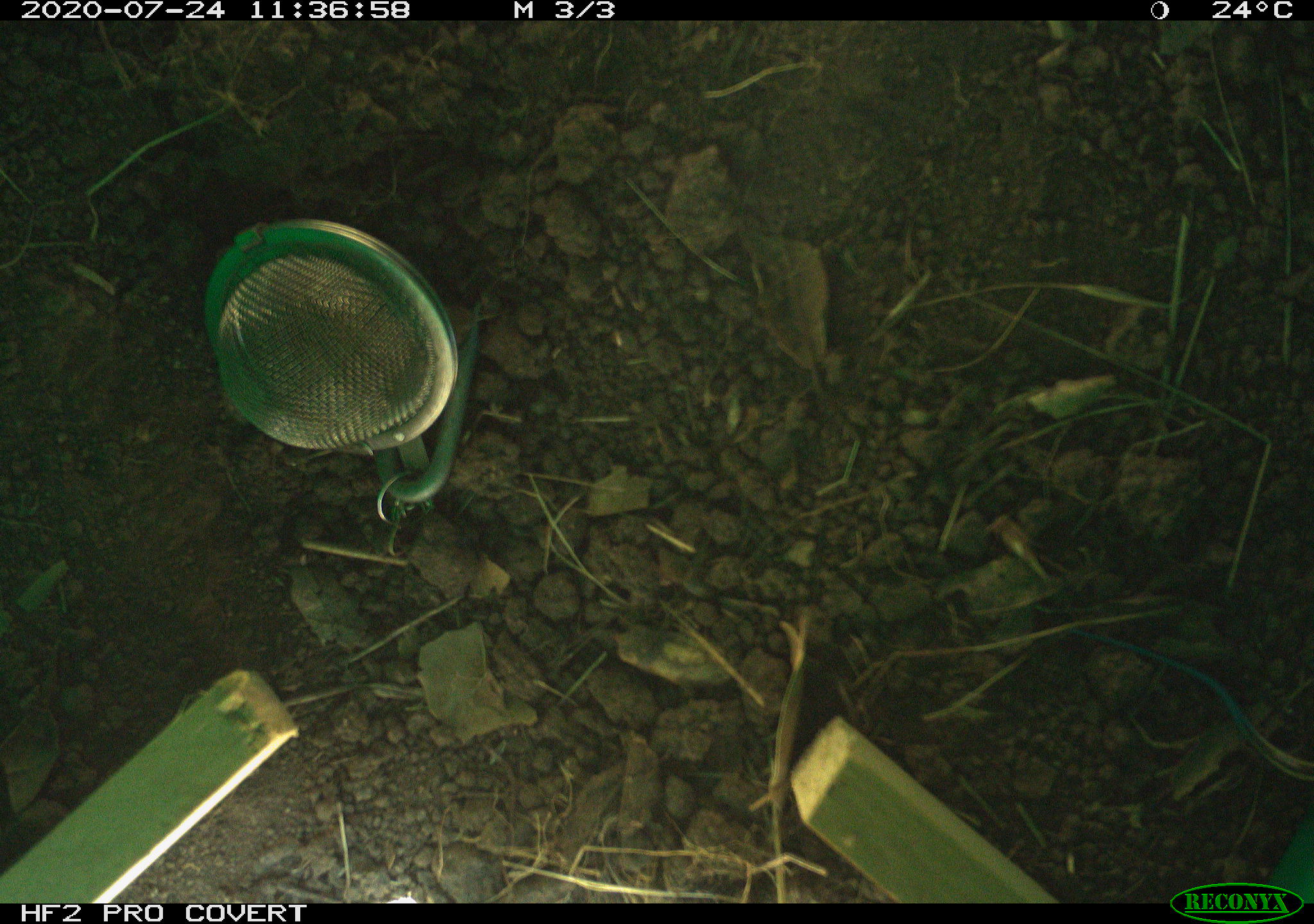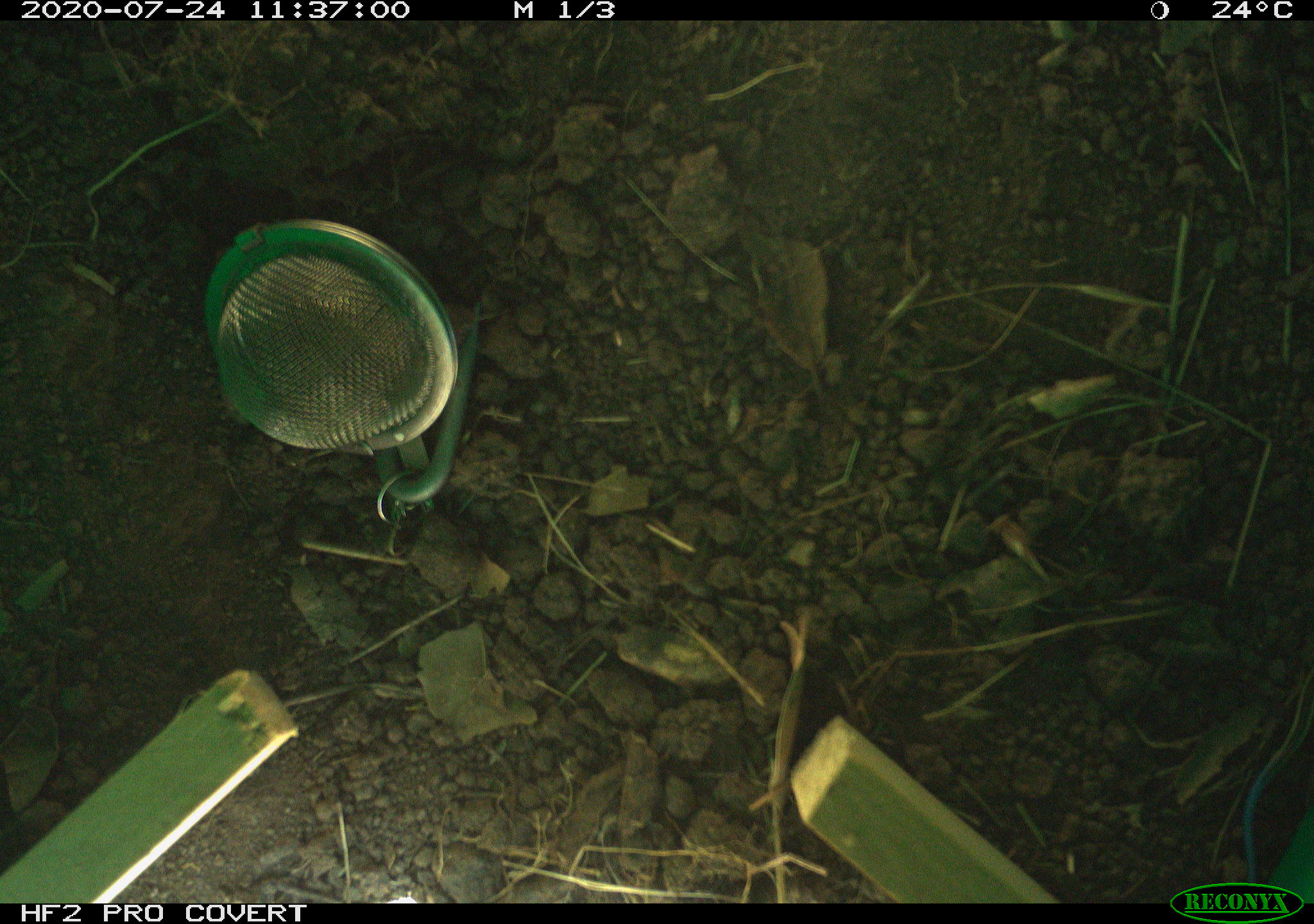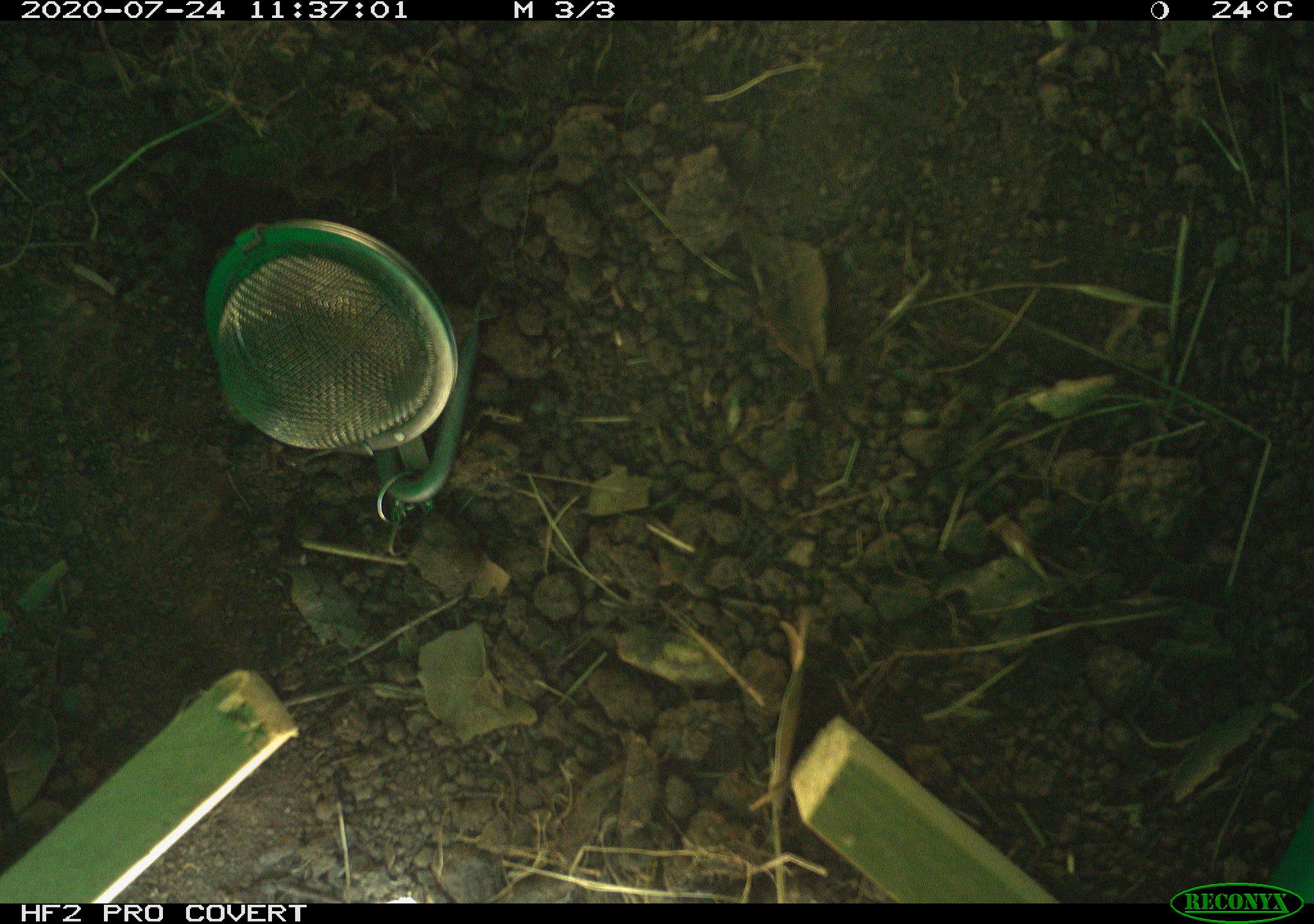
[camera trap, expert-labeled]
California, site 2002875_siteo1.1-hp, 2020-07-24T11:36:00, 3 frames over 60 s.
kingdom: Animalia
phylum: Chordata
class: Reptilia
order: Squamata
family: Scincidae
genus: Plestiodon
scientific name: Plestiodon skiltonianus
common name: western skink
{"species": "western skink (Plestiodon skiltonianus)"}